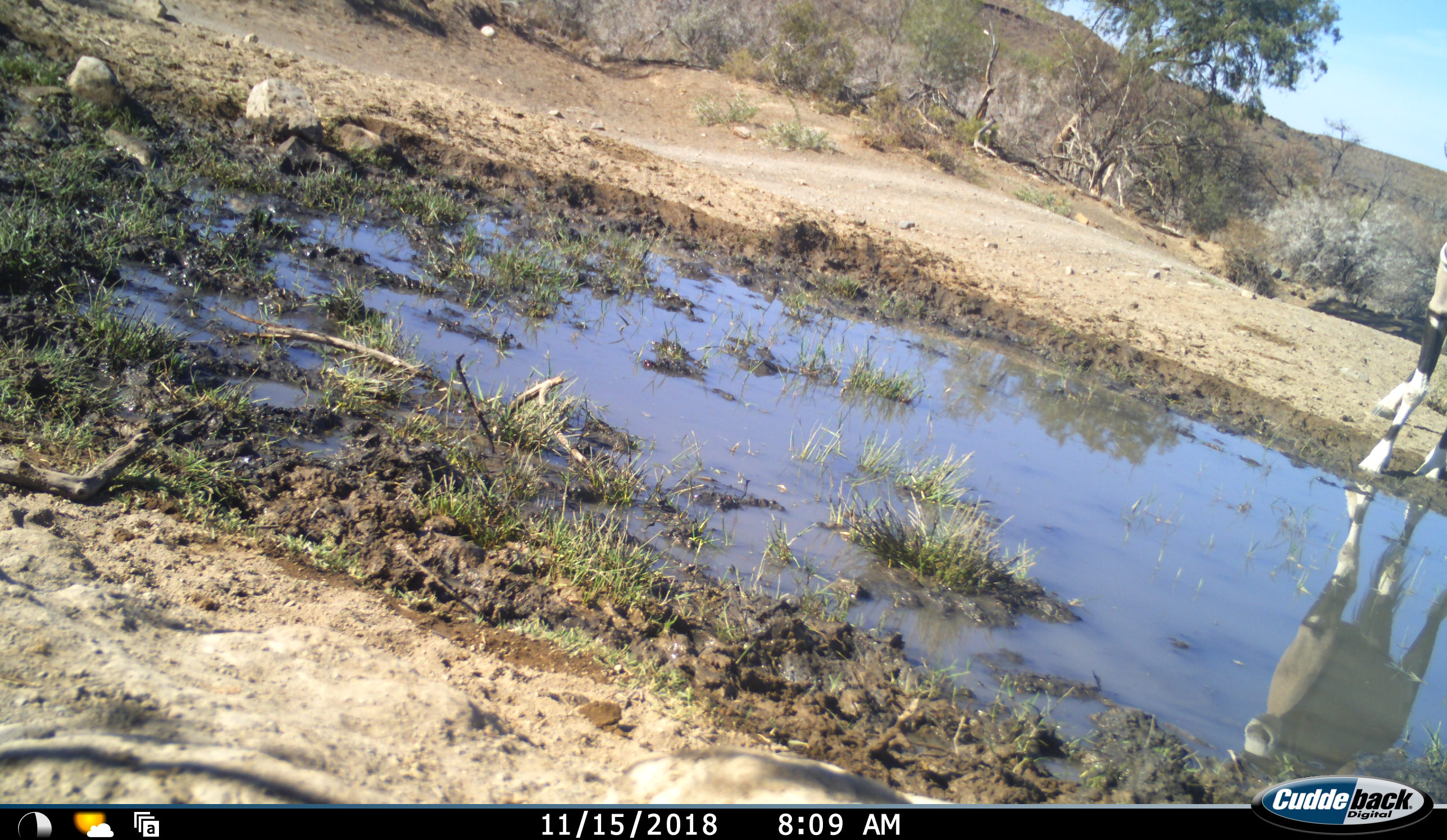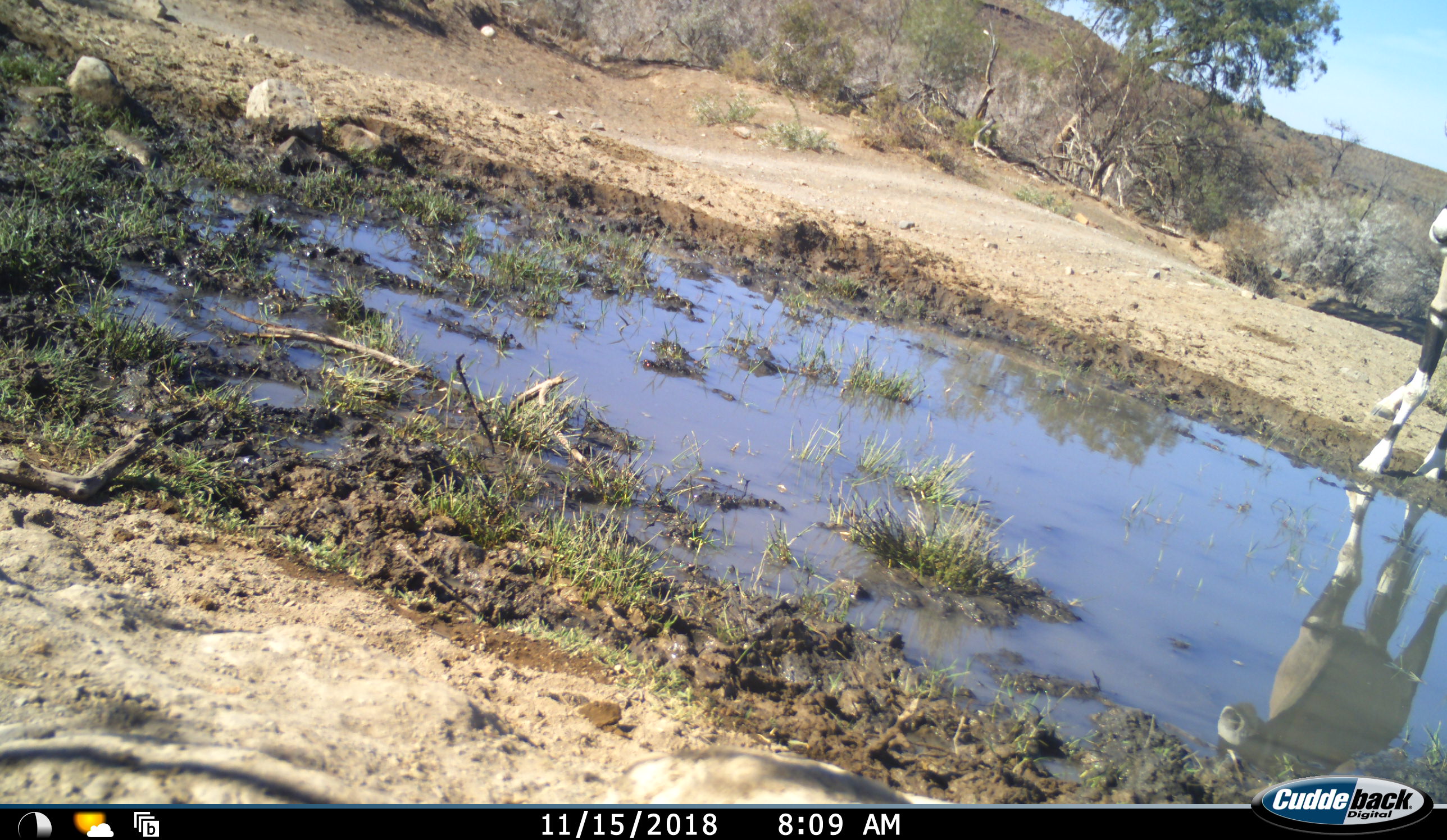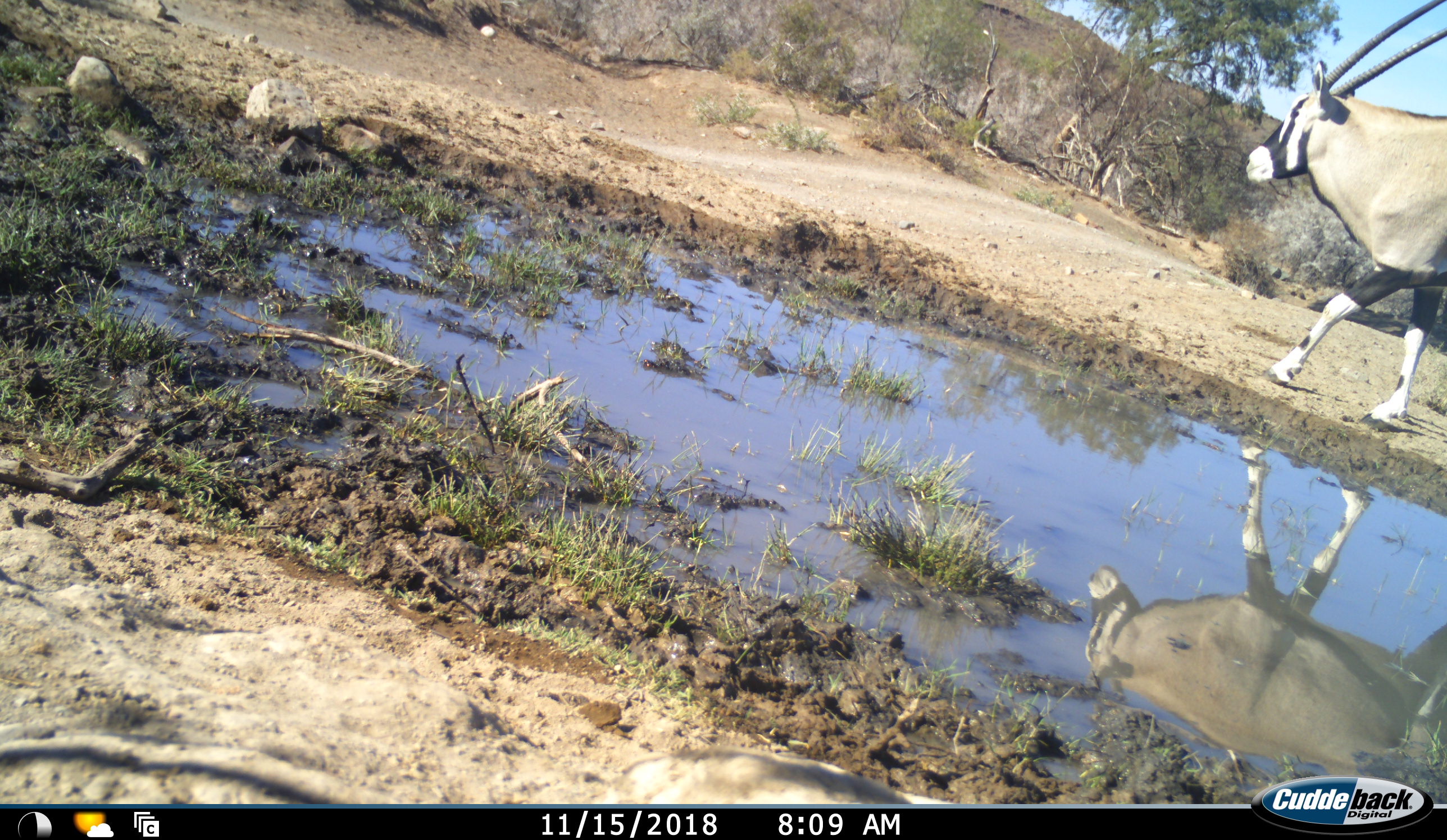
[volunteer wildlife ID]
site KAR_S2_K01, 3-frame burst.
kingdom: Animalia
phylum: Chordata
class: Mammalia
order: Artiodactyla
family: Bovidae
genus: Oryx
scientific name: Oryx gazella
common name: gemsbok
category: oryx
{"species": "oryx (gemsbok) (Oryx gazella)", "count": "1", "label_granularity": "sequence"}